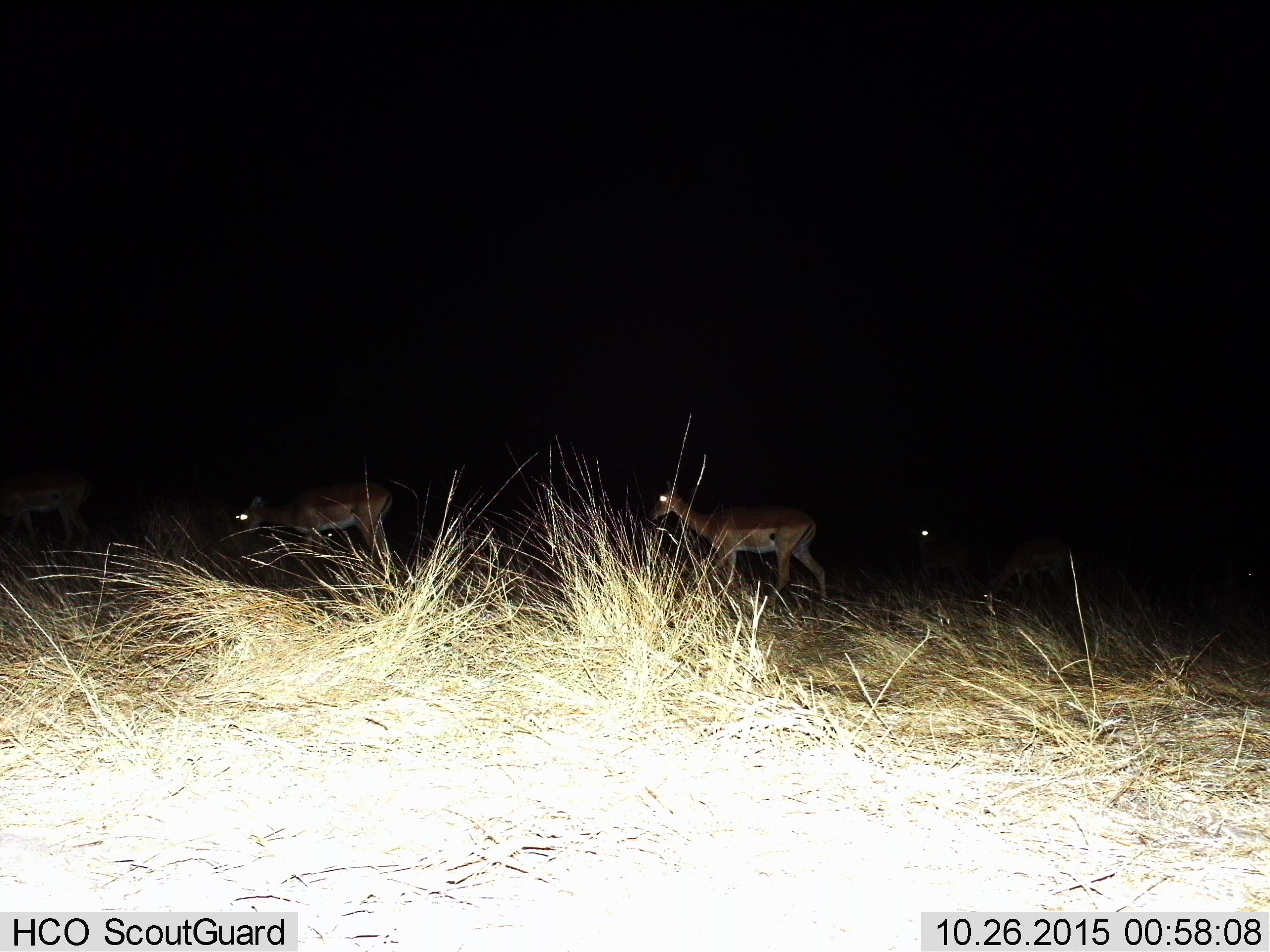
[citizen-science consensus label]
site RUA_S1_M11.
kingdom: Animalia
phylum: Chordata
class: Mammalia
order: Artiodactyla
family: Bovidae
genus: Aepyceros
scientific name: Aepyceros melampus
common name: impala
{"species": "impala (Aepyceros melampus)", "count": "5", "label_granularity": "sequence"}